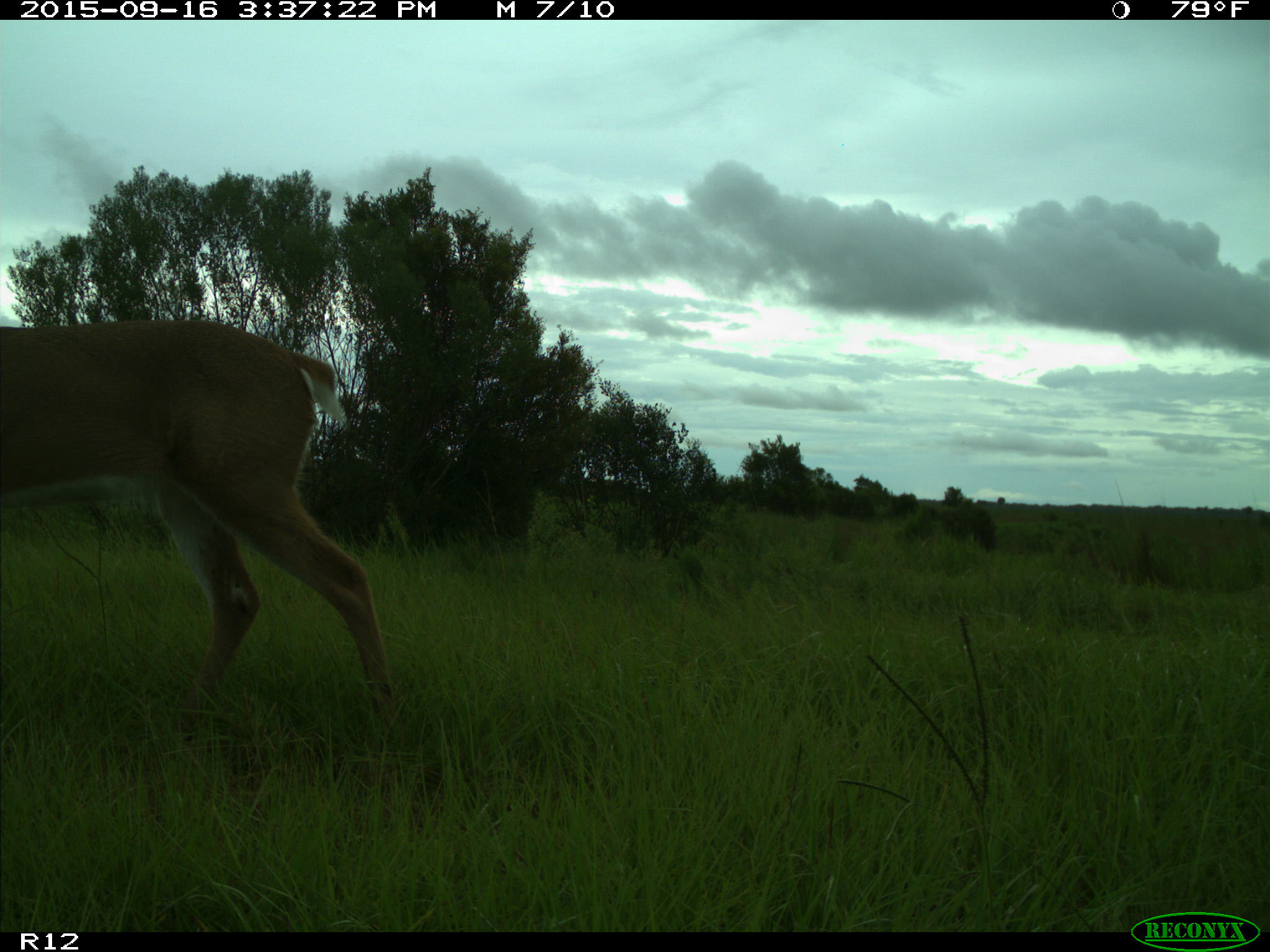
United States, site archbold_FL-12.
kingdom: Animalia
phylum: Chordata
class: Mammalia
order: Artiodactyla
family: Cervidae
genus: Odocoileus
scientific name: Odocoileus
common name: deer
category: unidentified deer